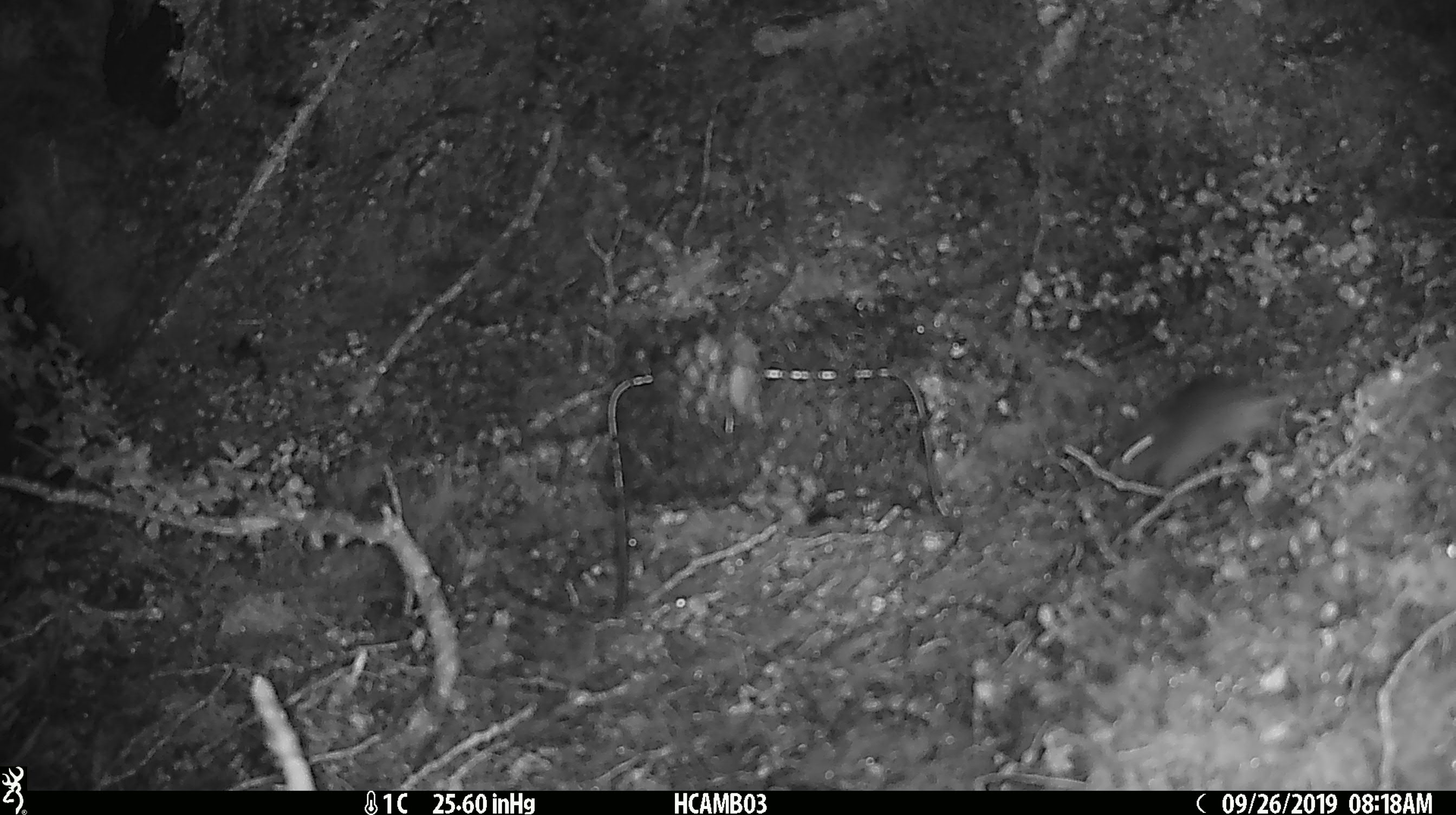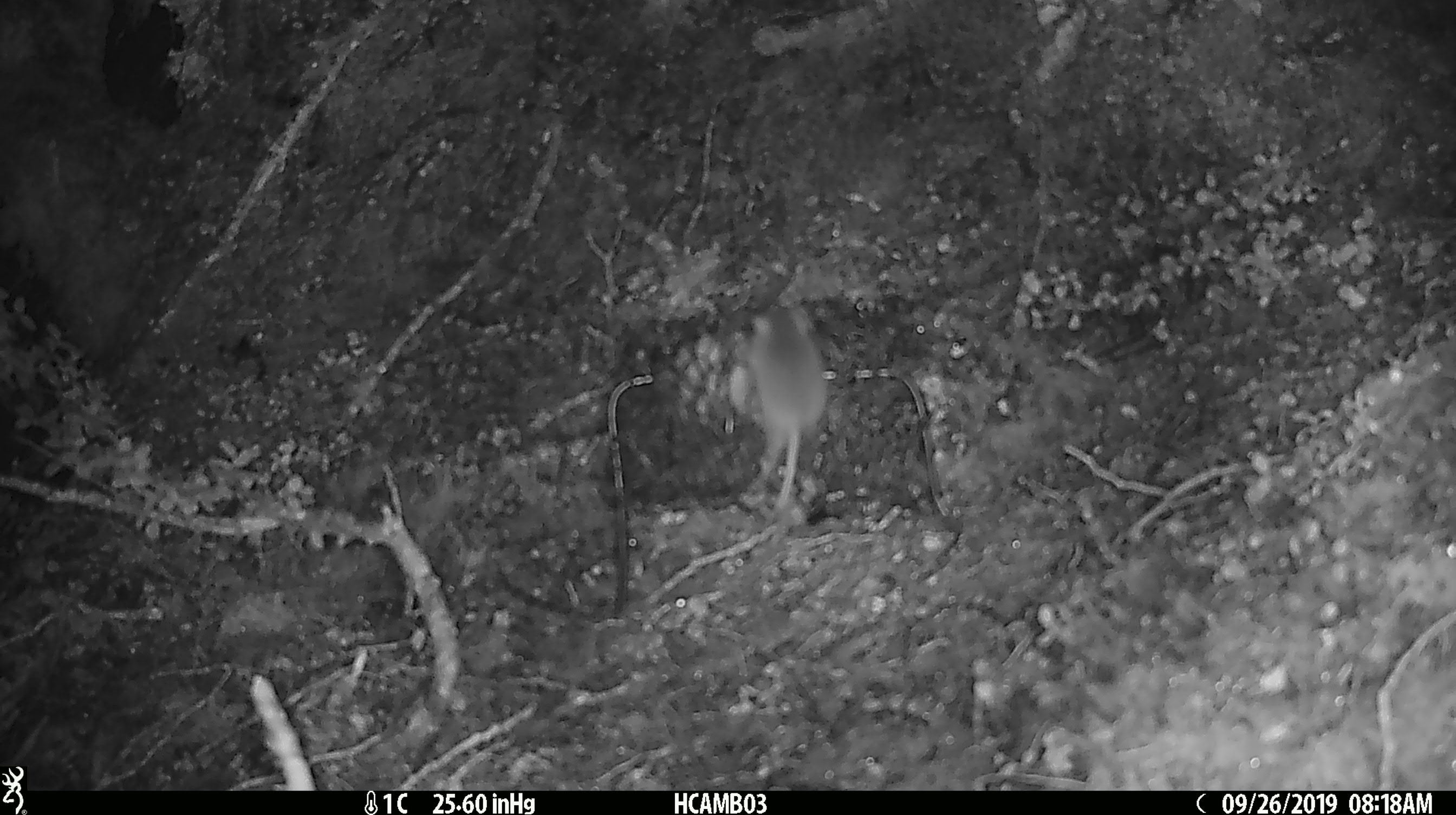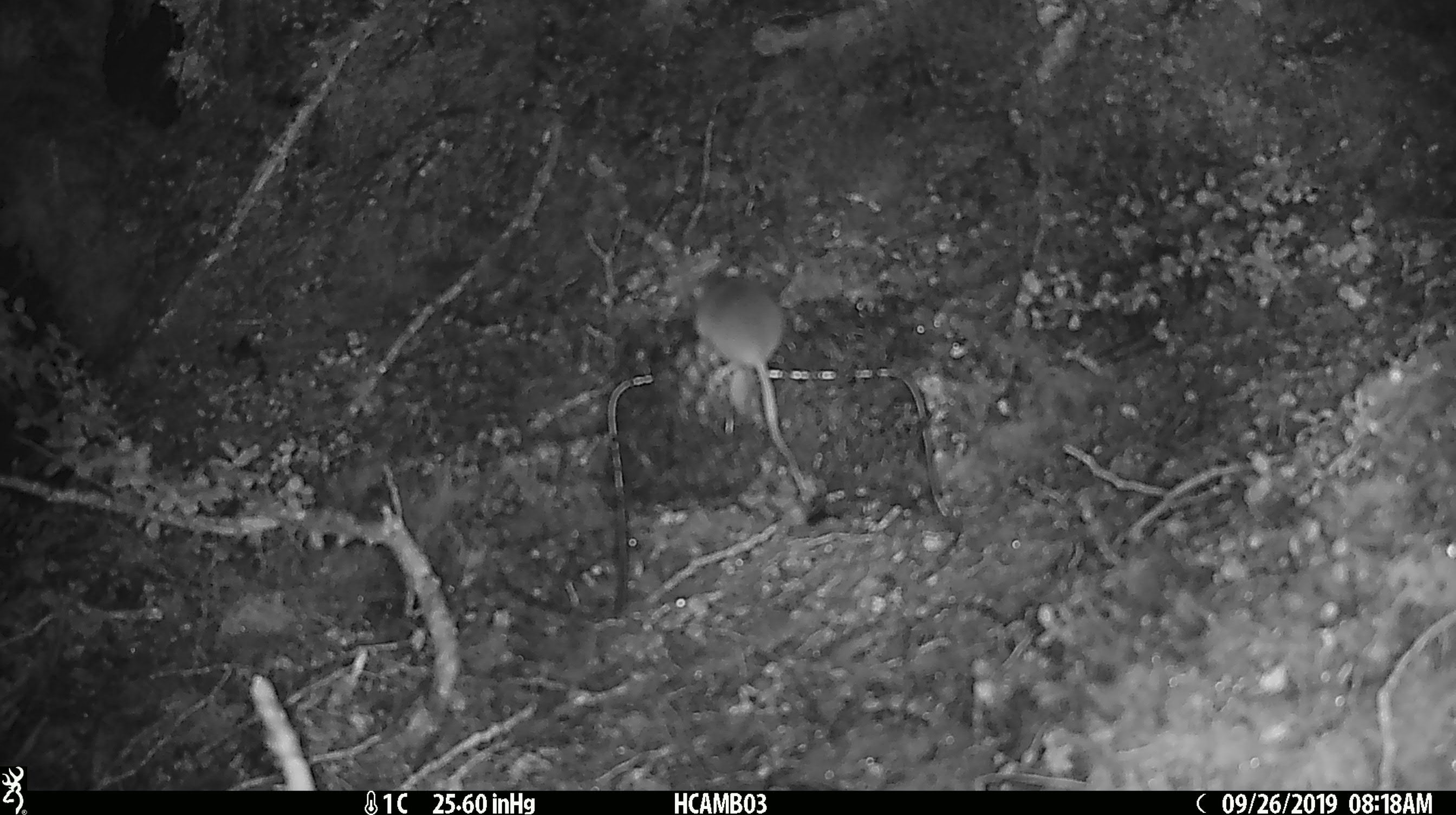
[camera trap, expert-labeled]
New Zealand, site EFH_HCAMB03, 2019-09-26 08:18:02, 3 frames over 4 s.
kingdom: Animalia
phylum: Chordata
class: Mammalia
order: Rodentia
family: Muridae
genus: Mus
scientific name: Mus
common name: mouse